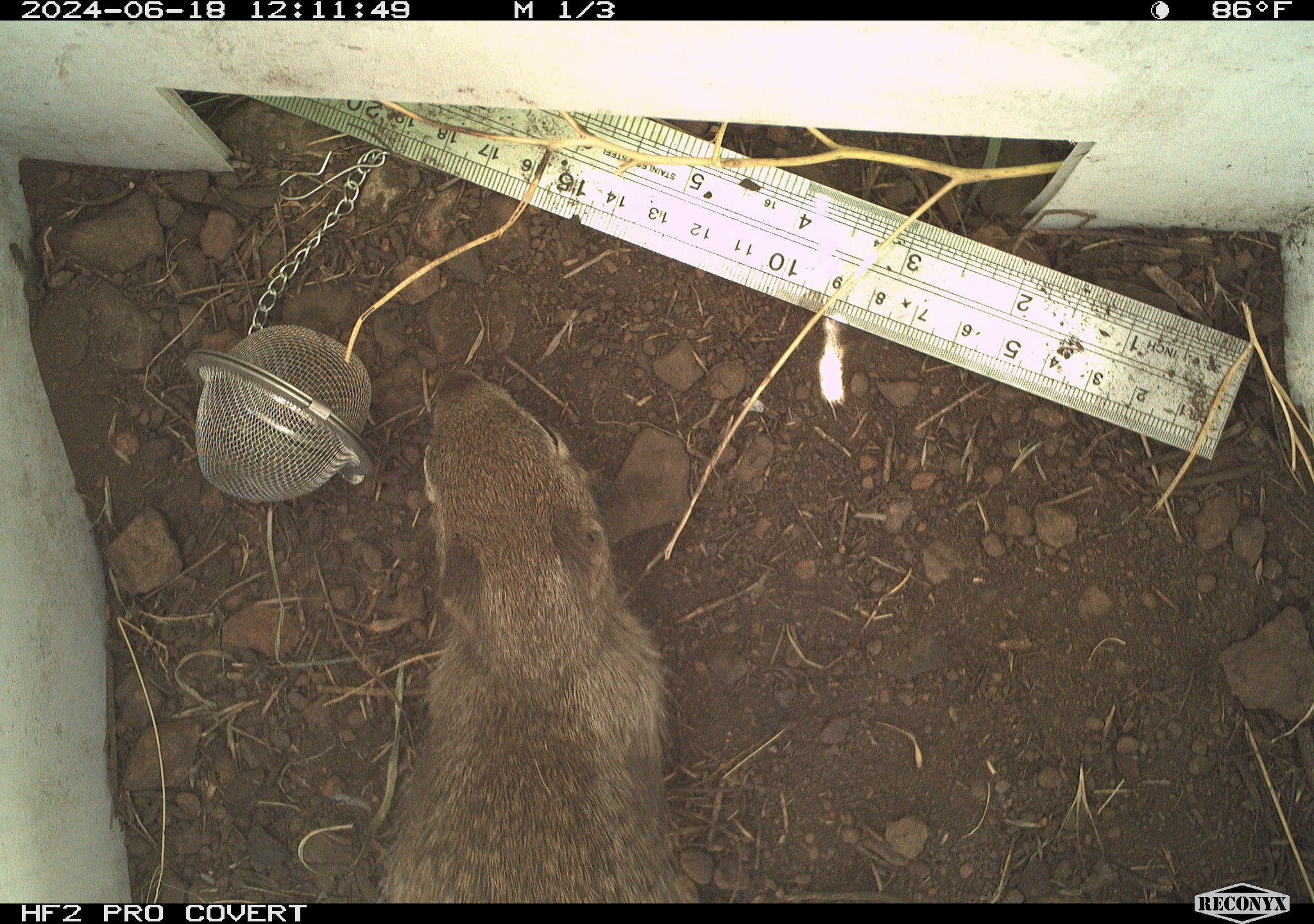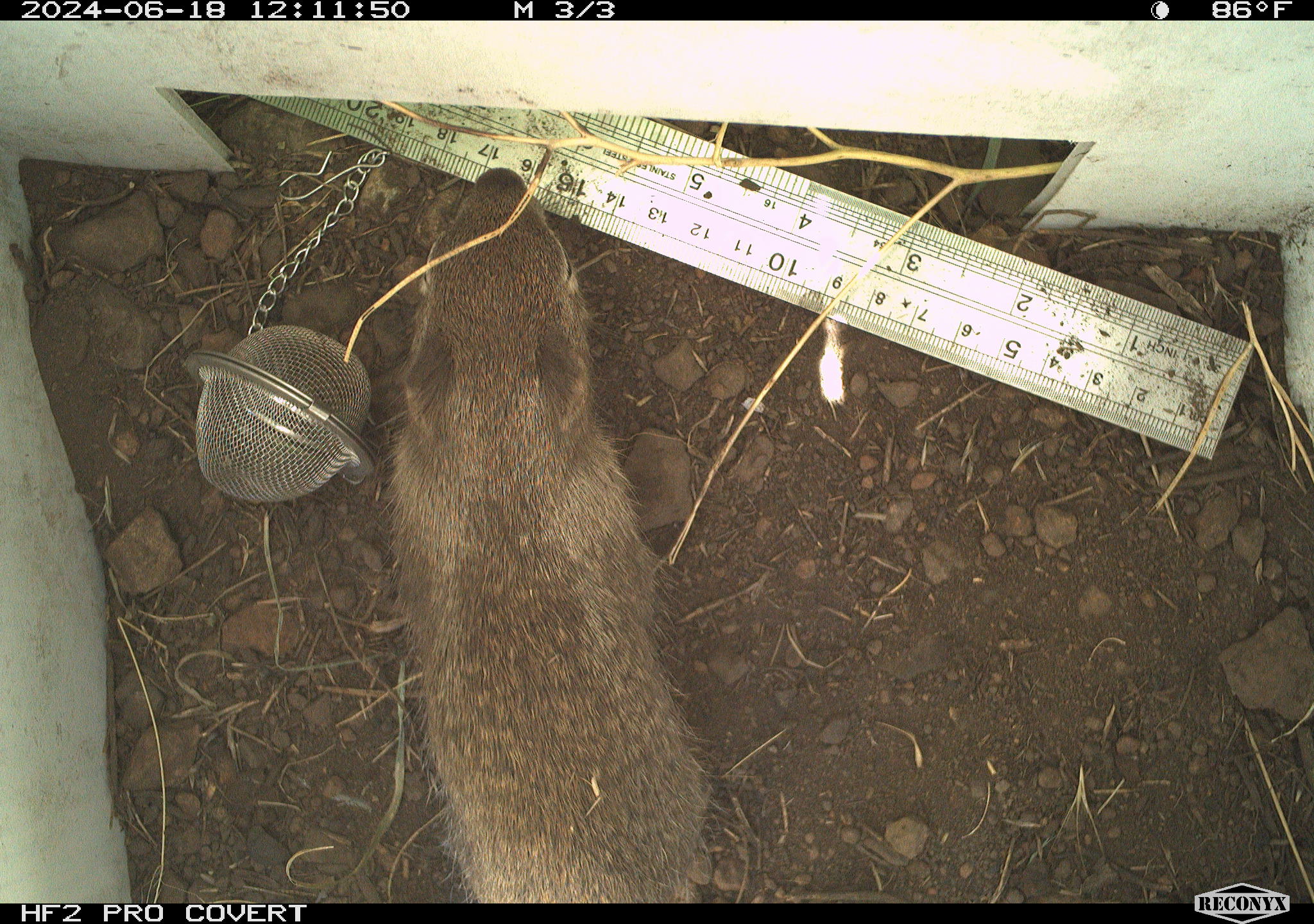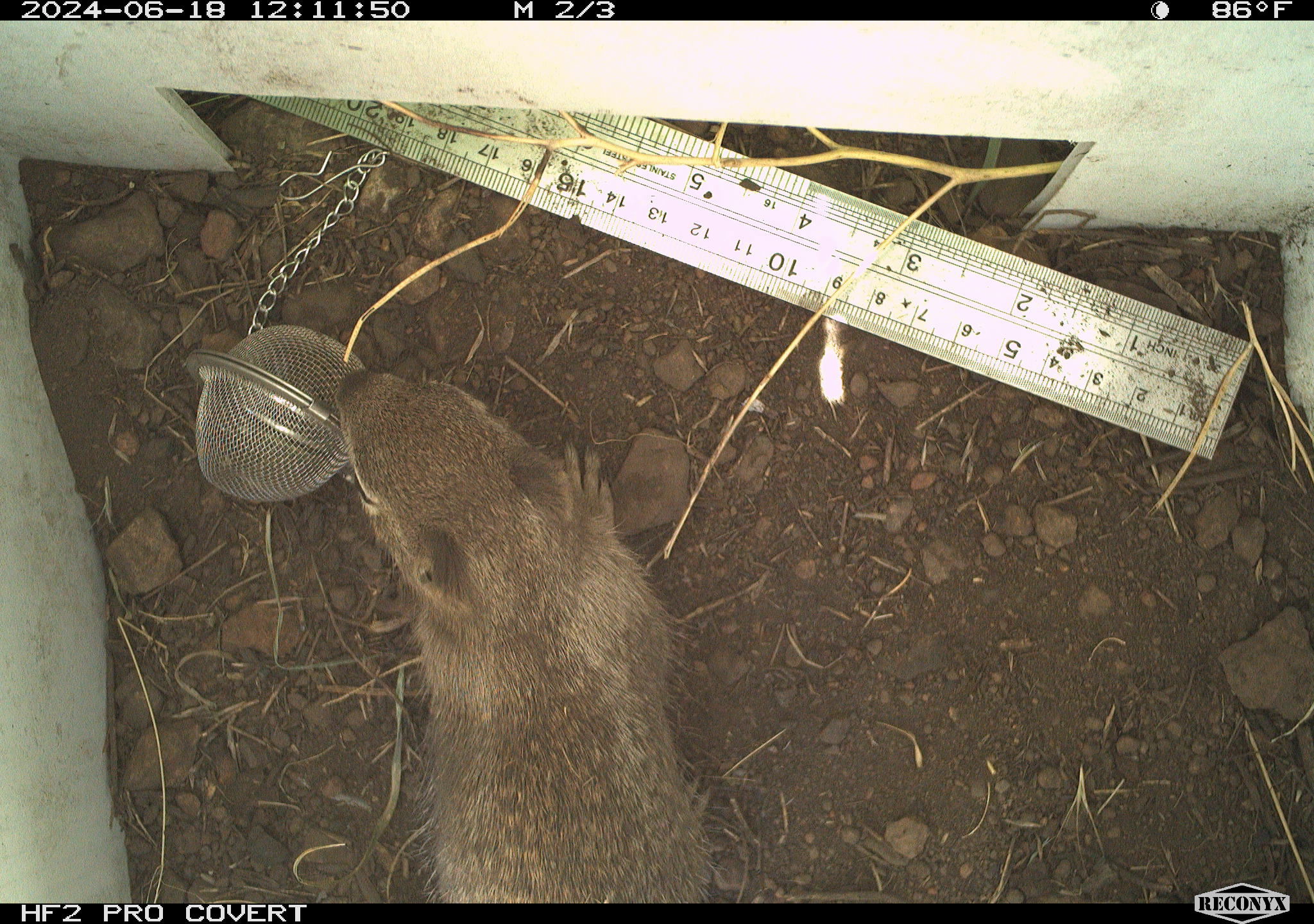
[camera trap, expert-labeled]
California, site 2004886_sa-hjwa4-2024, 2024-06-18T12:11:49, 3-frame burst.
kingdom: Animalia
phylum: Chordata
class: Mammalia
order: Rodentia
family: Sciuridae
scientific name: Sciuridae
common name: squirrels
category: sciuridae family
Sciuridae family (squirrels) (Sciuridae).